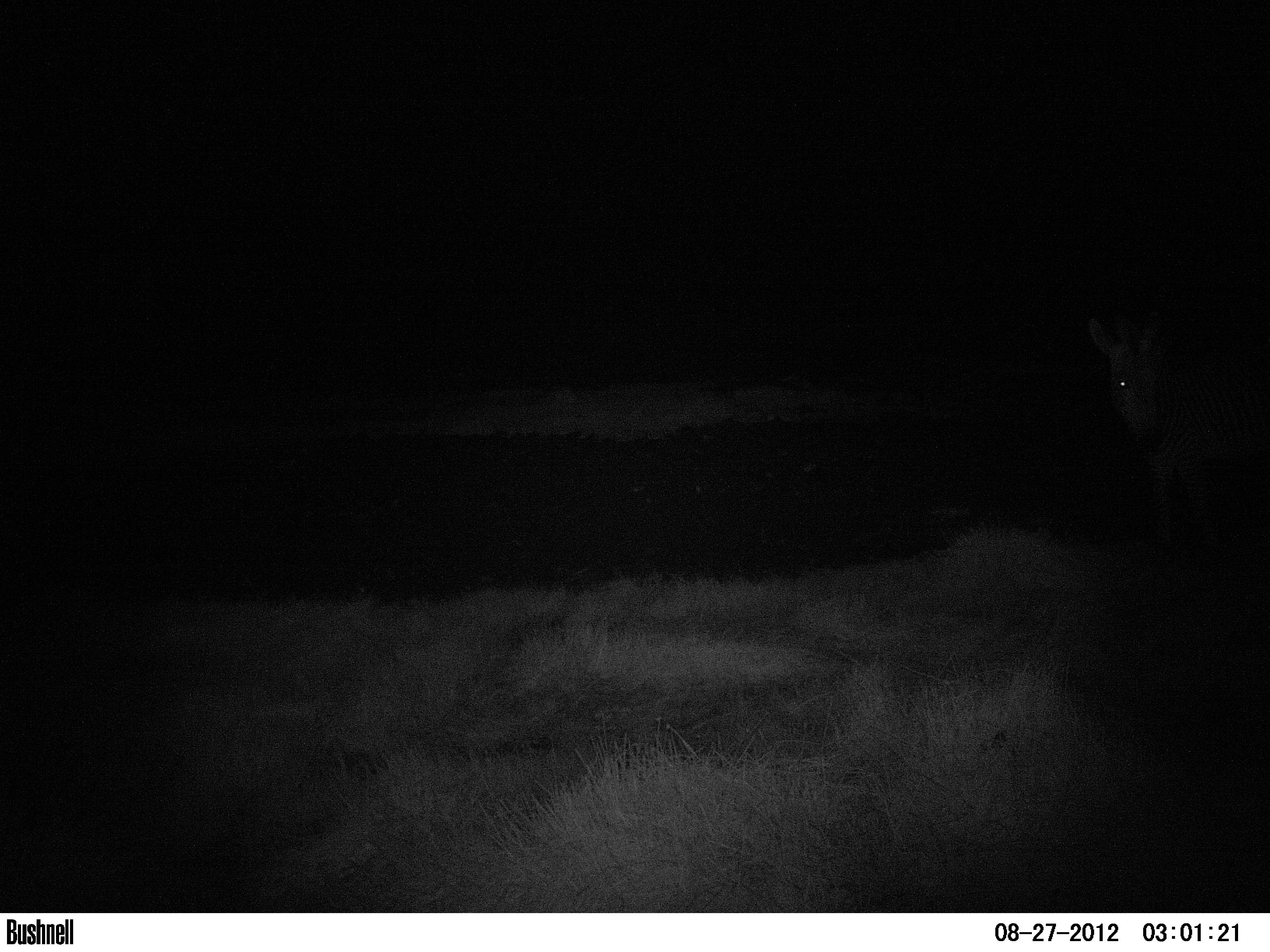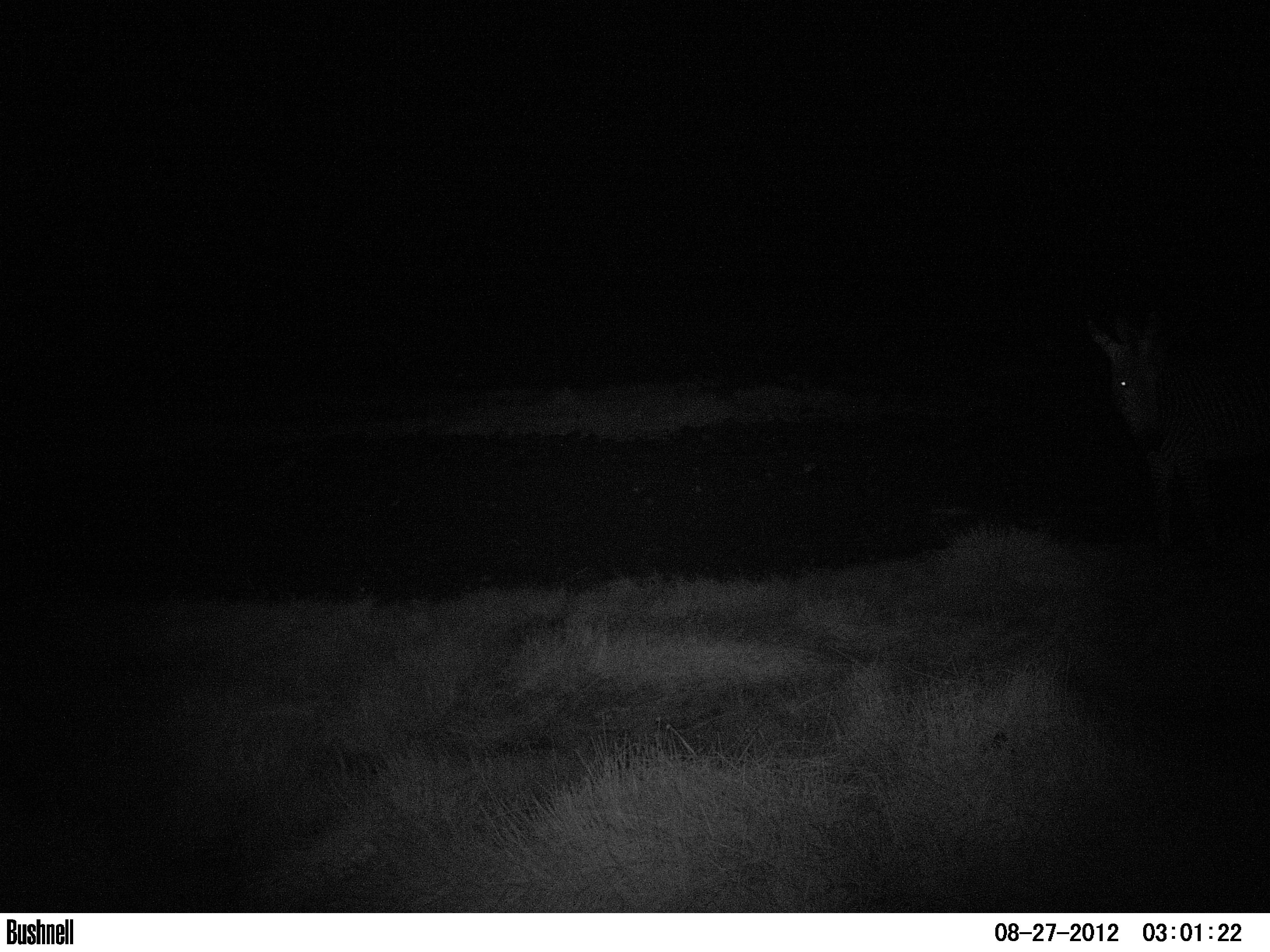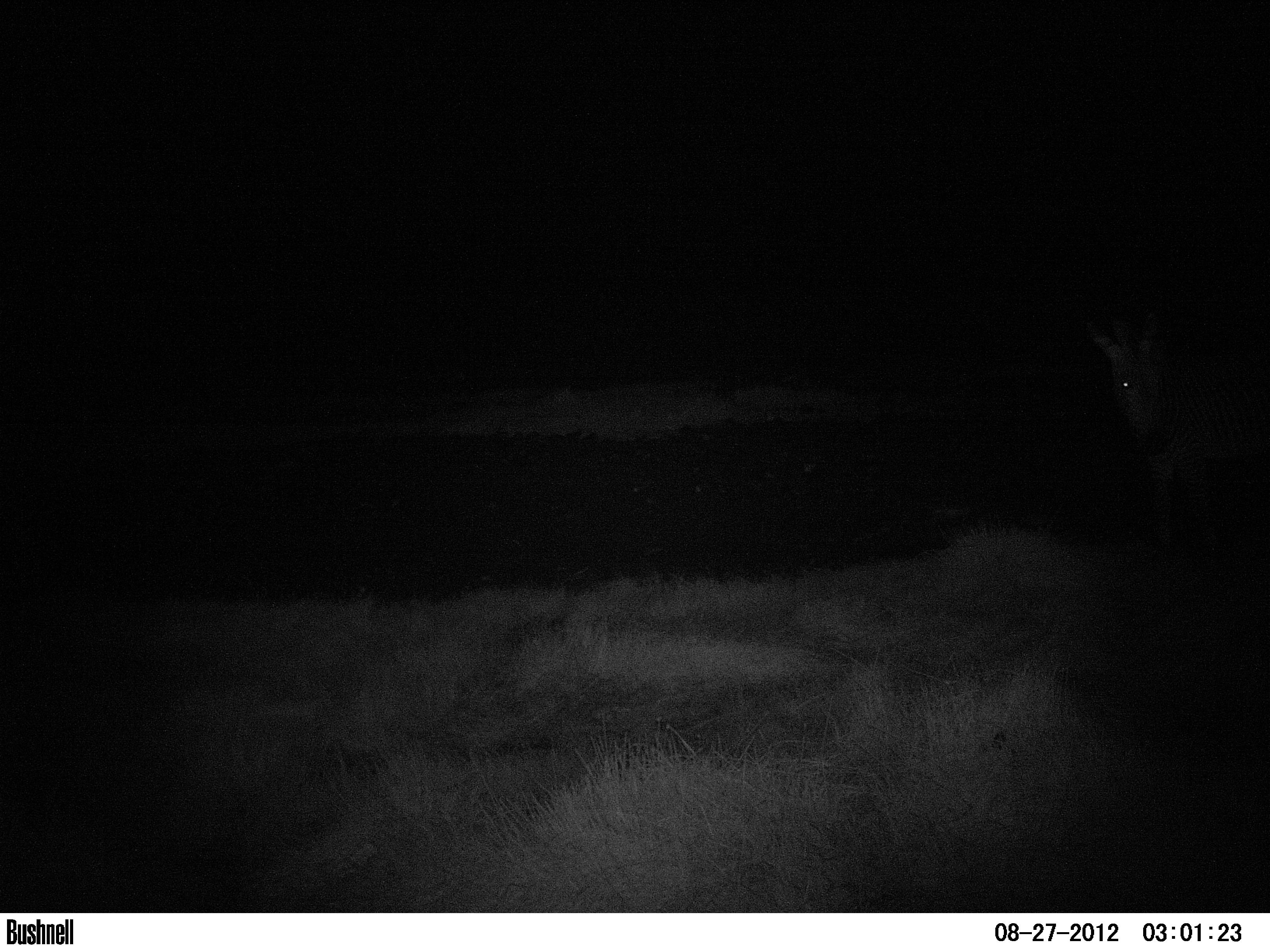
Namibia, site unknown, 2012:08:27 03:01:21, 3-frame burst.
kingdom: Animalia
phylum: Chordata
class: Mammalia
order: Perissodactyla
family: Equidae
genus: Equus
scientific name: Equus zebra hartmannae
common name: hartmann's mountain zebra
Equus zebra hartmannae (hartmann's mountain zebra).